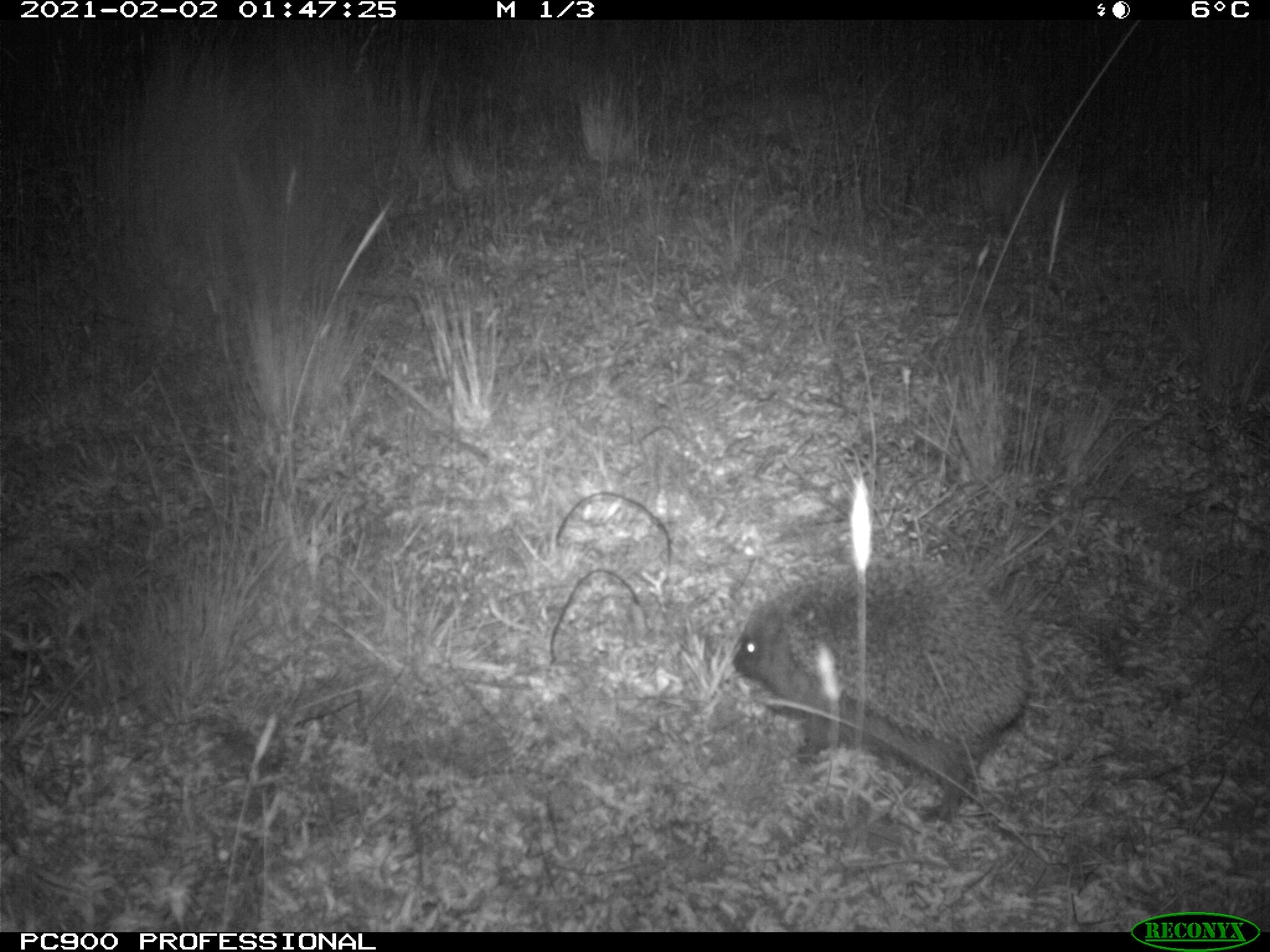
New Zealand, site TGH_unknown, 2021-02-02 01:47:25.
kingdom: Animalia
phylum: Chordata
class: Mammalia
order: Eulipotyphla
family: Erinaceidae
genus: Erinaceus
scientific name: Erinaceus europaeus europaeus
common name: european hedgehog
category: hedgehog